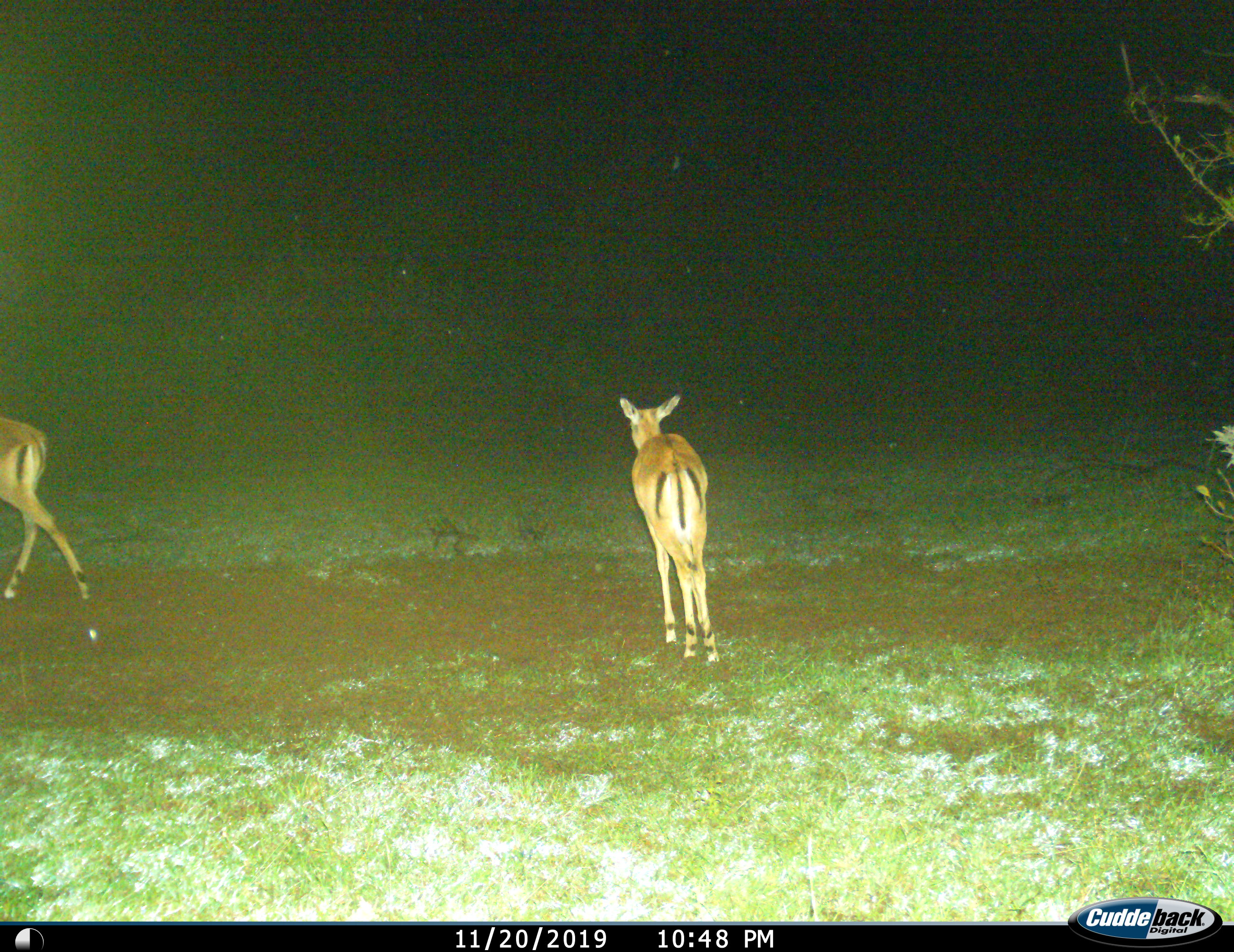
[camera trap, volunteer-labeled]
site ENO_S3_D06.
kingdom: Animalia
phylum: Chordata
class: Mammalia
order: Artiodactyla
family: Bovidae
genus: Aepyceros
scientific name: Aepyceros melampus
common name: impala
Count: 2.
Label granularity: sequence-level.